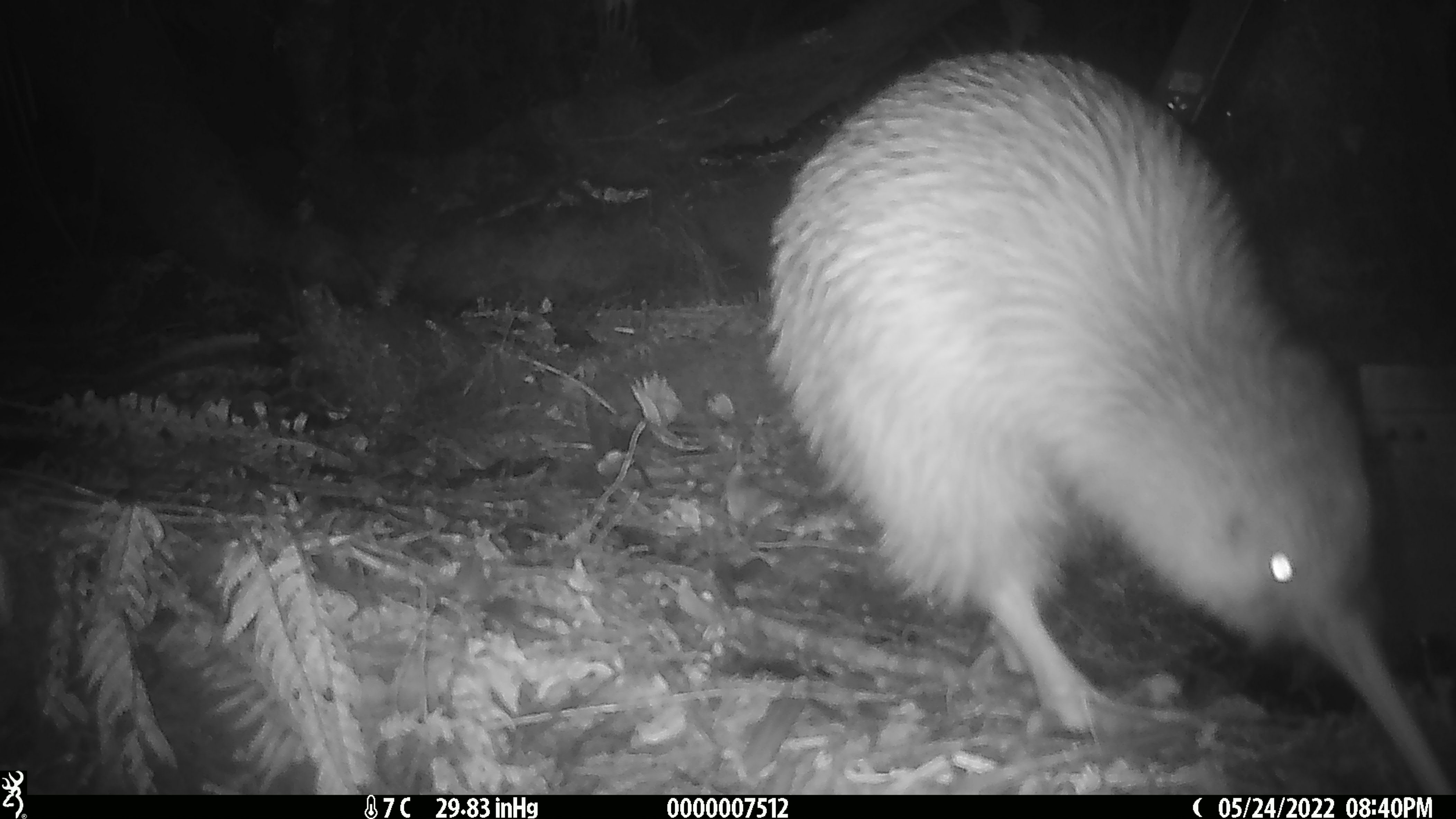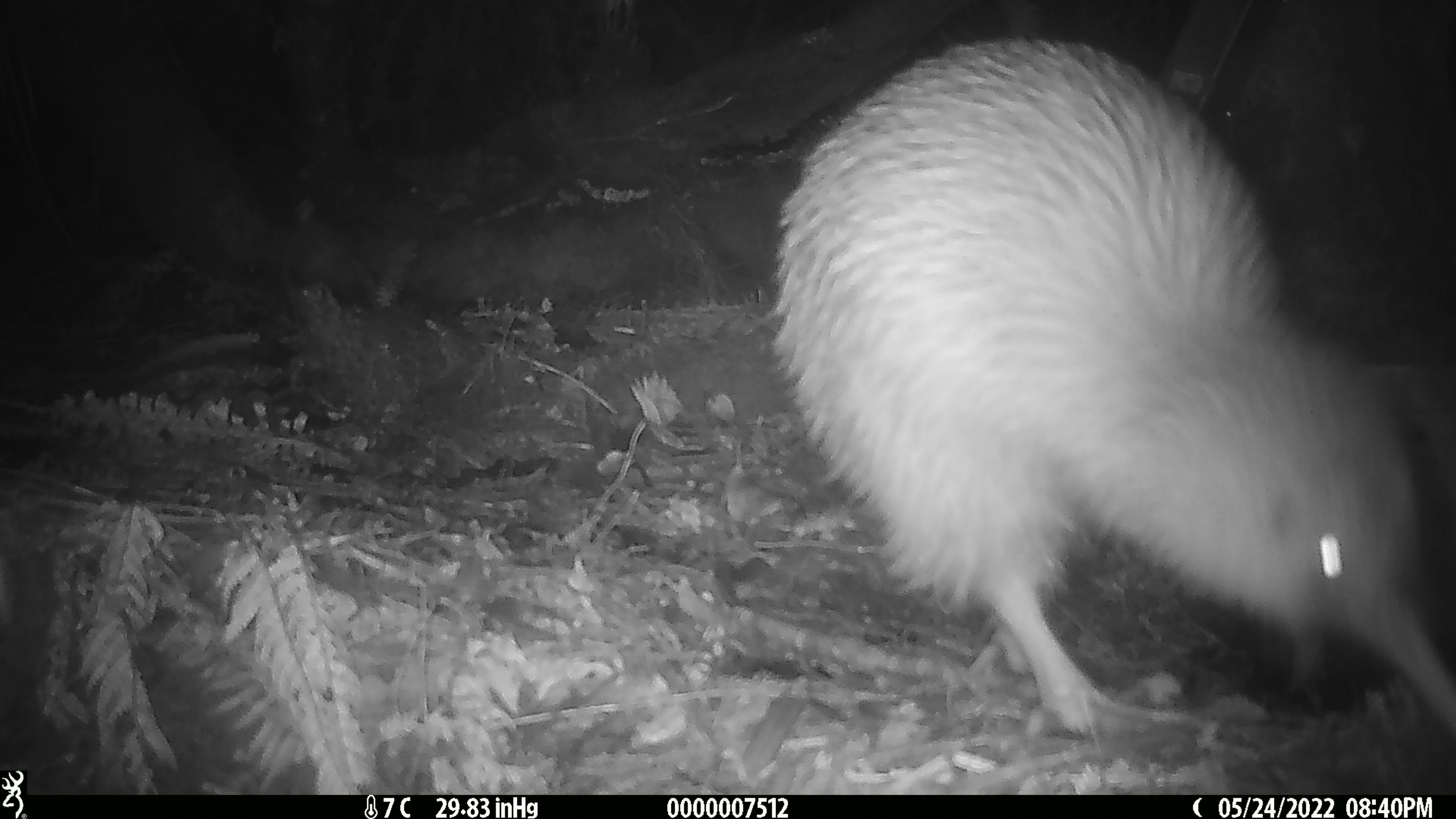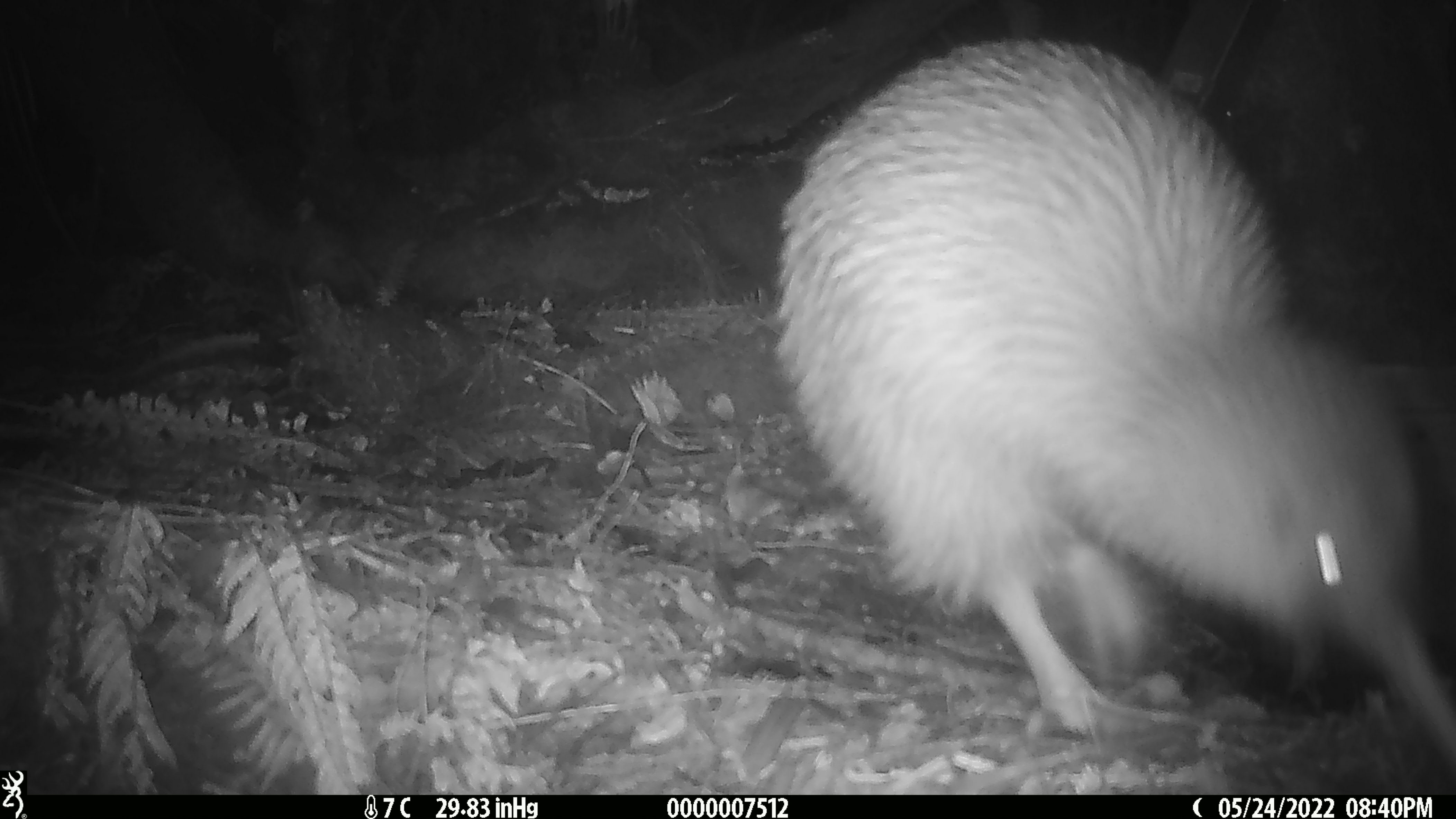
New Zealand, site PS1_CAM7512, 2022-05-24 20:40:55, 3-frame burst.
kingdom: Animalia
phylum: Chordata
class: Aves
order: Apterygiformes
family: Apterygidae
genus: Apteryx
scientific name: Apteryx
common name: kiwi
Kiwi (Apteryx).